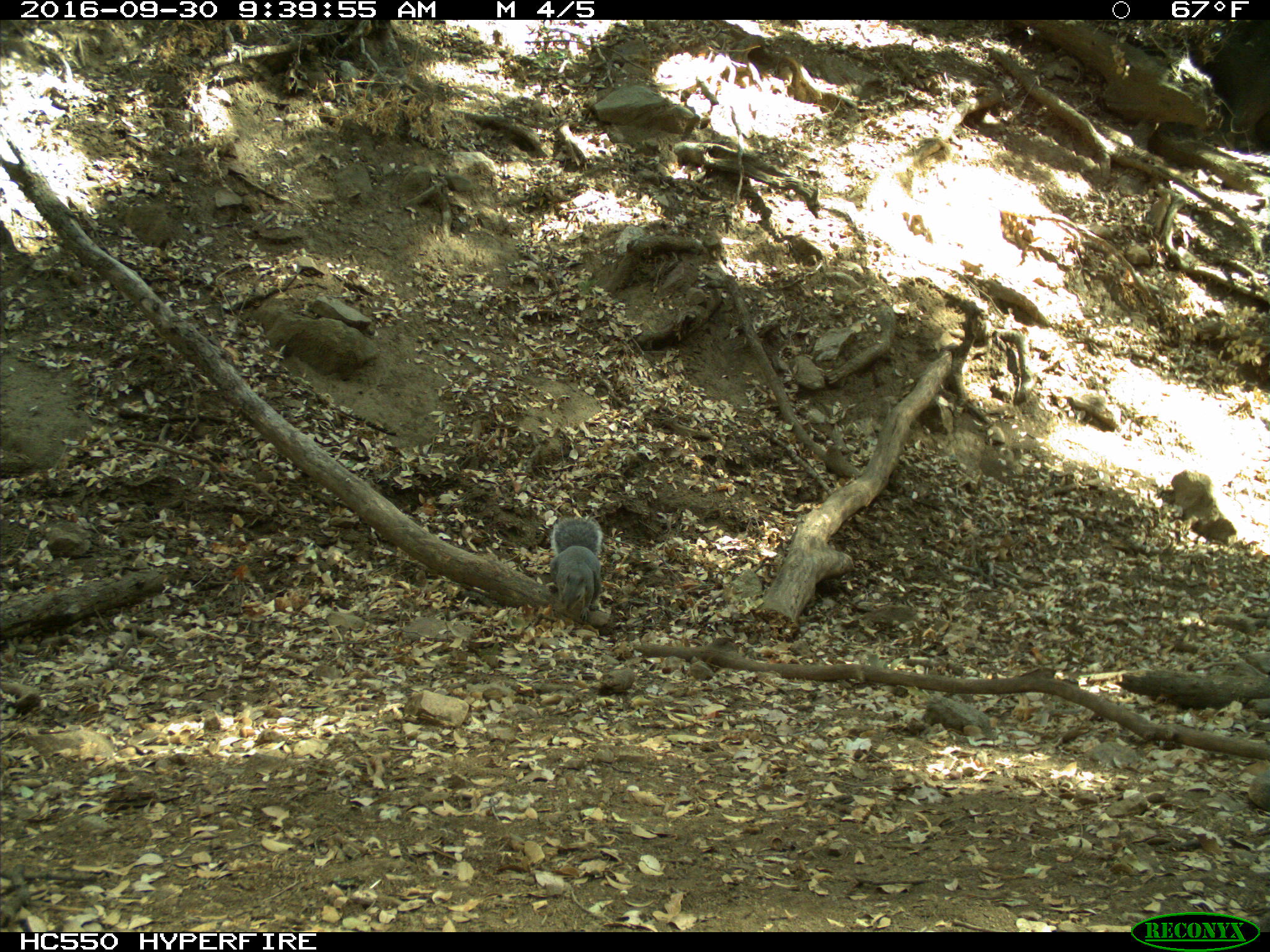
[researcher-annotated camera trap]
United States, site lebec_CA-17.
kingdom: Animalia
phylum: Chordata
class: Mammalia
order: Rodentia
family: Sciuridae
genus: Sciurus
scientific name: Sciurus carolinensis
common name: eastern gray squirrel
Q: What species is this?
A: Sciurus carolinensis (eastern gray squirrel).